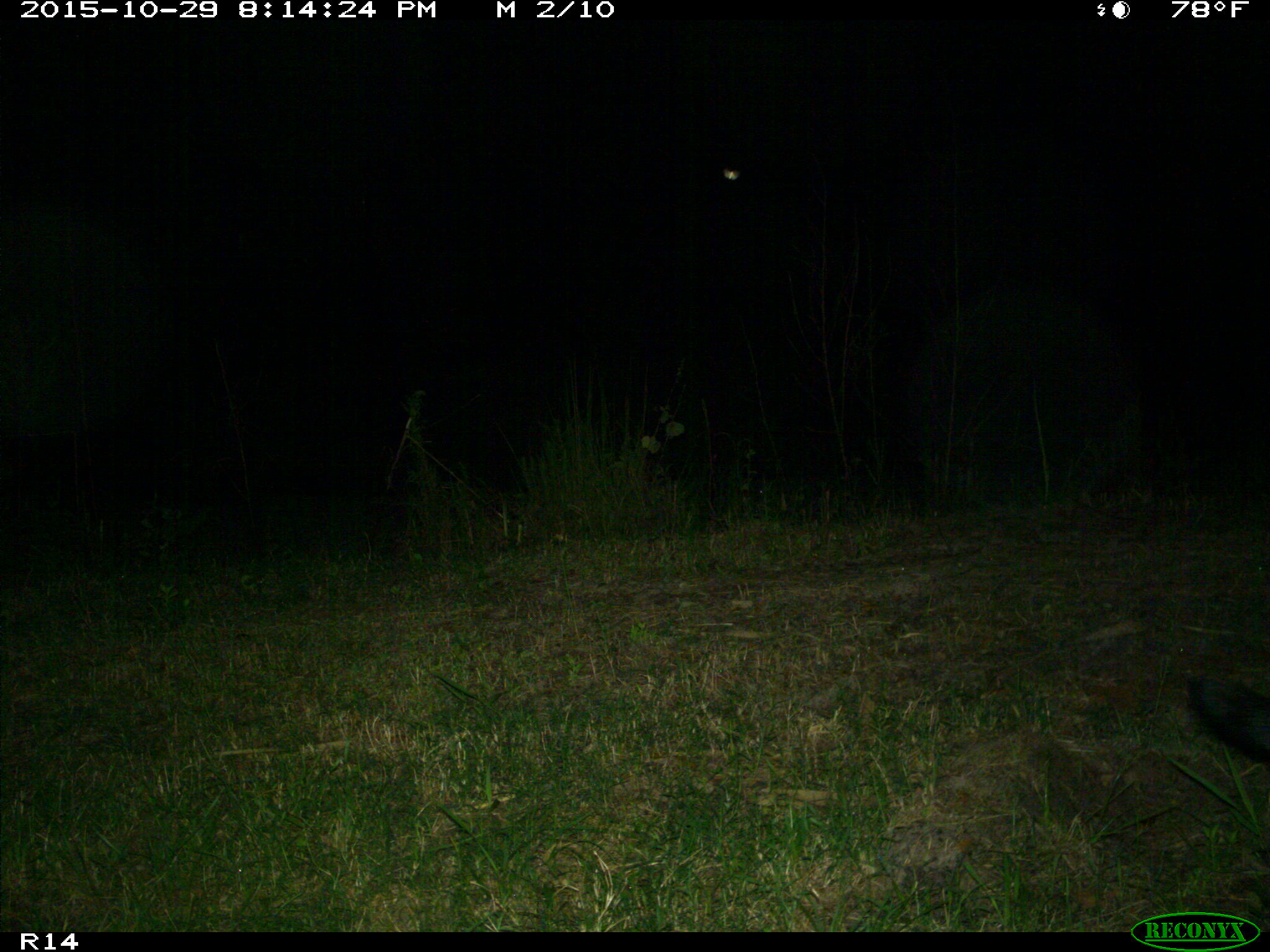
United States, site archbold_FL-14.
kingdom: Animalia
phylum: Chordata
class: Mammalia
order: Artiodactyla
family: Suidae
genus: Sus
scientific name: Sus scrofa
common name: wild boar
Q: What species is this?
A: Sus scrofa (wild boar).